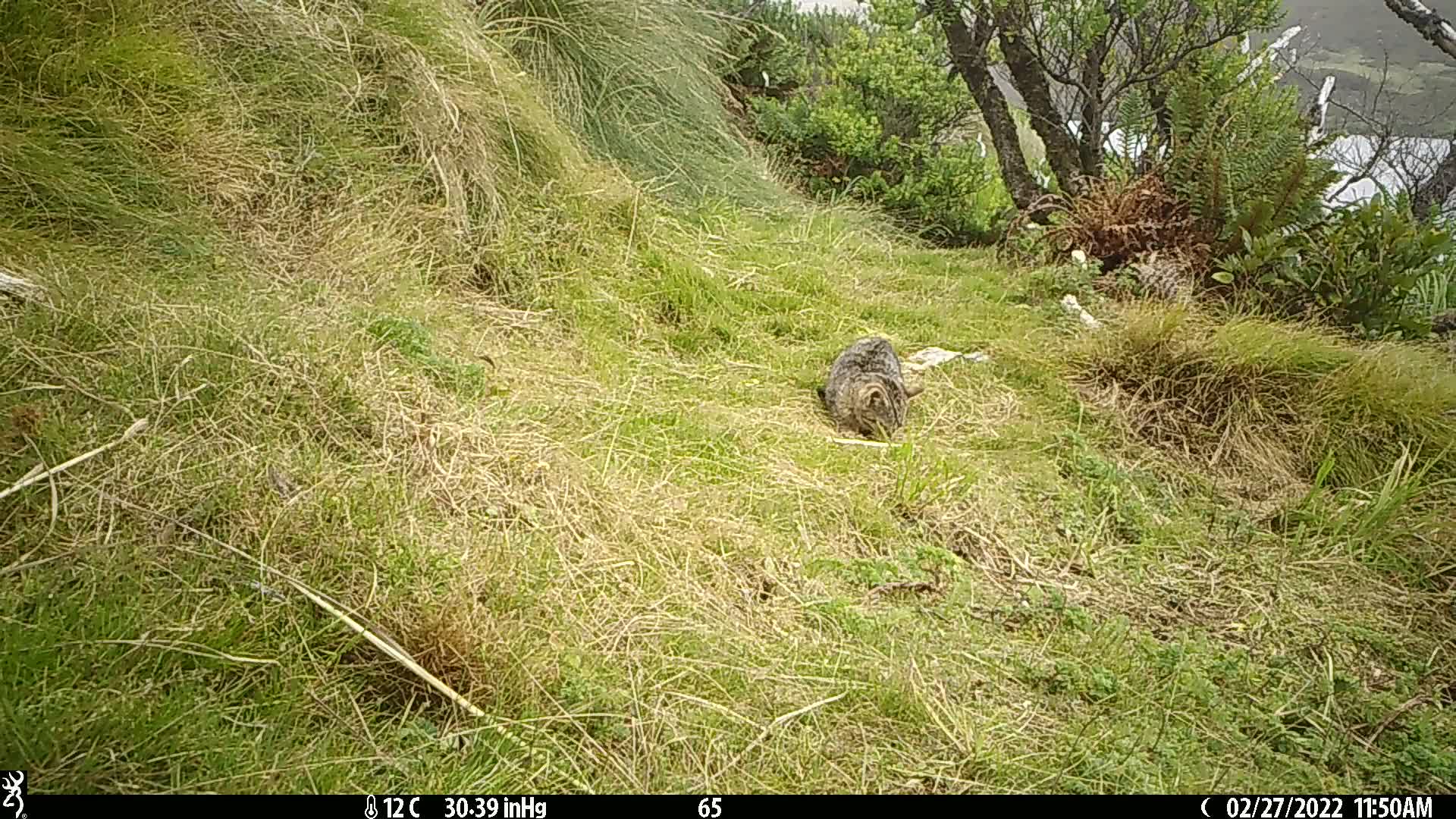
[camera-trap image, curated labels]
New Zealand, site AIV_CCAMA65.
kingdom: Animalia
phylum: Chordata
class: Mammalia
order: Carnivora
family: Felidae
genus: Felis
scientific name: Felis catus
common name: domestic cat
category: cat